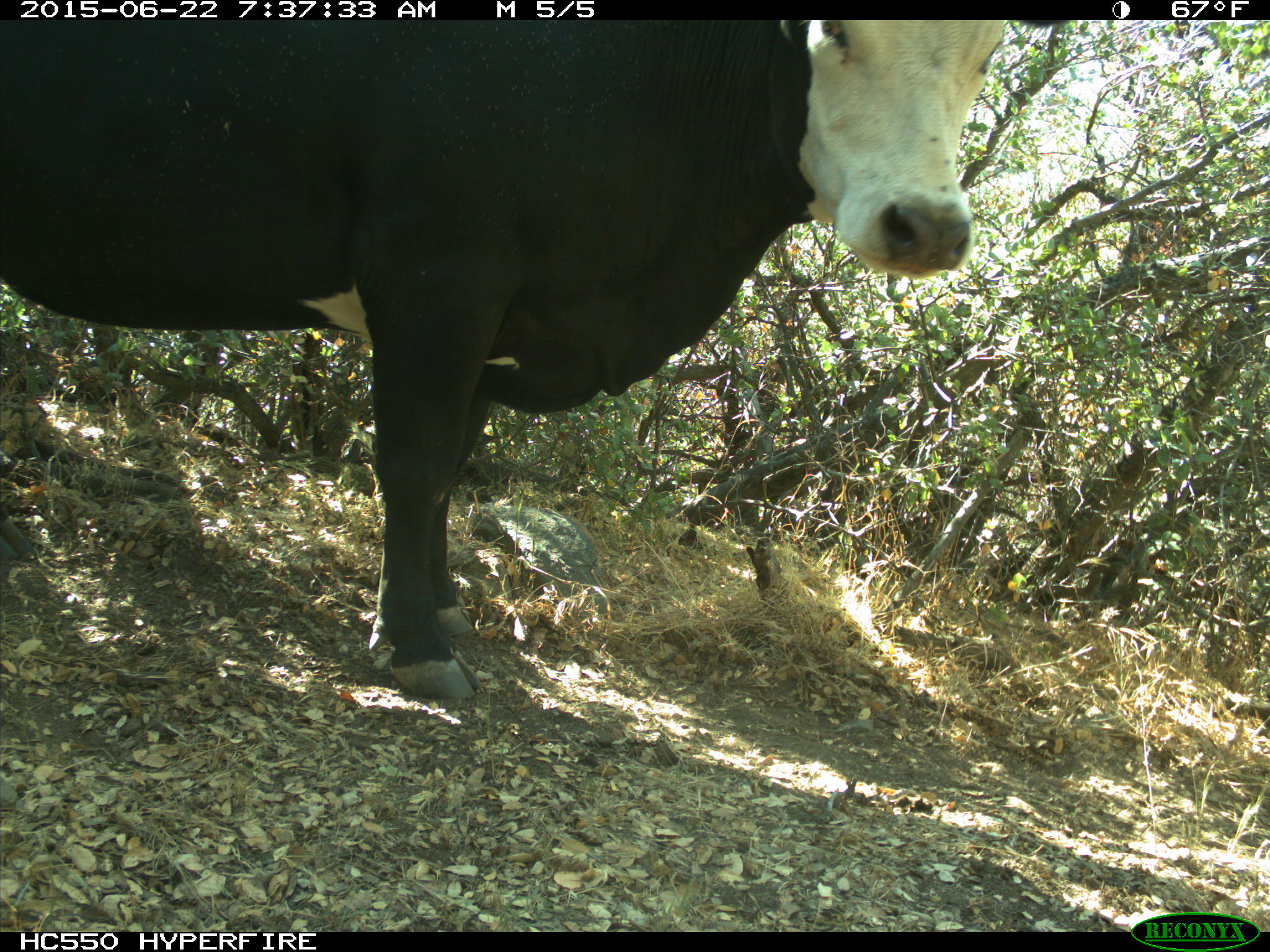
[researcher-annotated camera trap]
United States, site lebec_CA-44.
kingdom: Animalia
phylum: Chordata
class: Mammalia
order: Artiodactyla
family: Bovidae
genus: Bos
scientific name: Bos taurus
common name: domestic cow